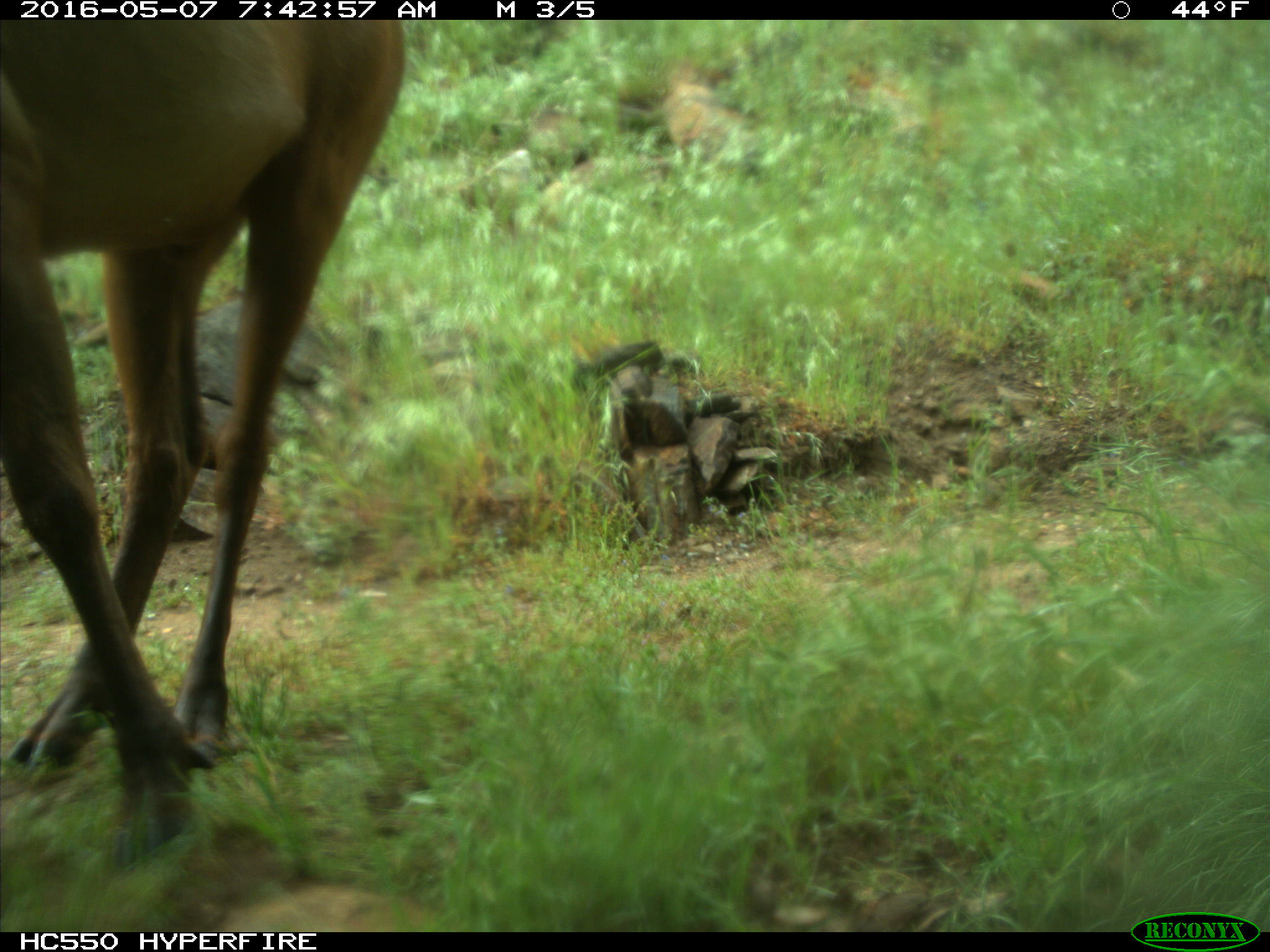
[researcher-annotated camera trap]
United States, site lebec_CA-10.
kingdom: Animalia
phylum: Chordata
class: Mammalia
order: Artiodactyla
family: Cervidae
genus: Cervus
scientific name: Cervus canadensis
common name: elk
Cervus canadensis (elk).